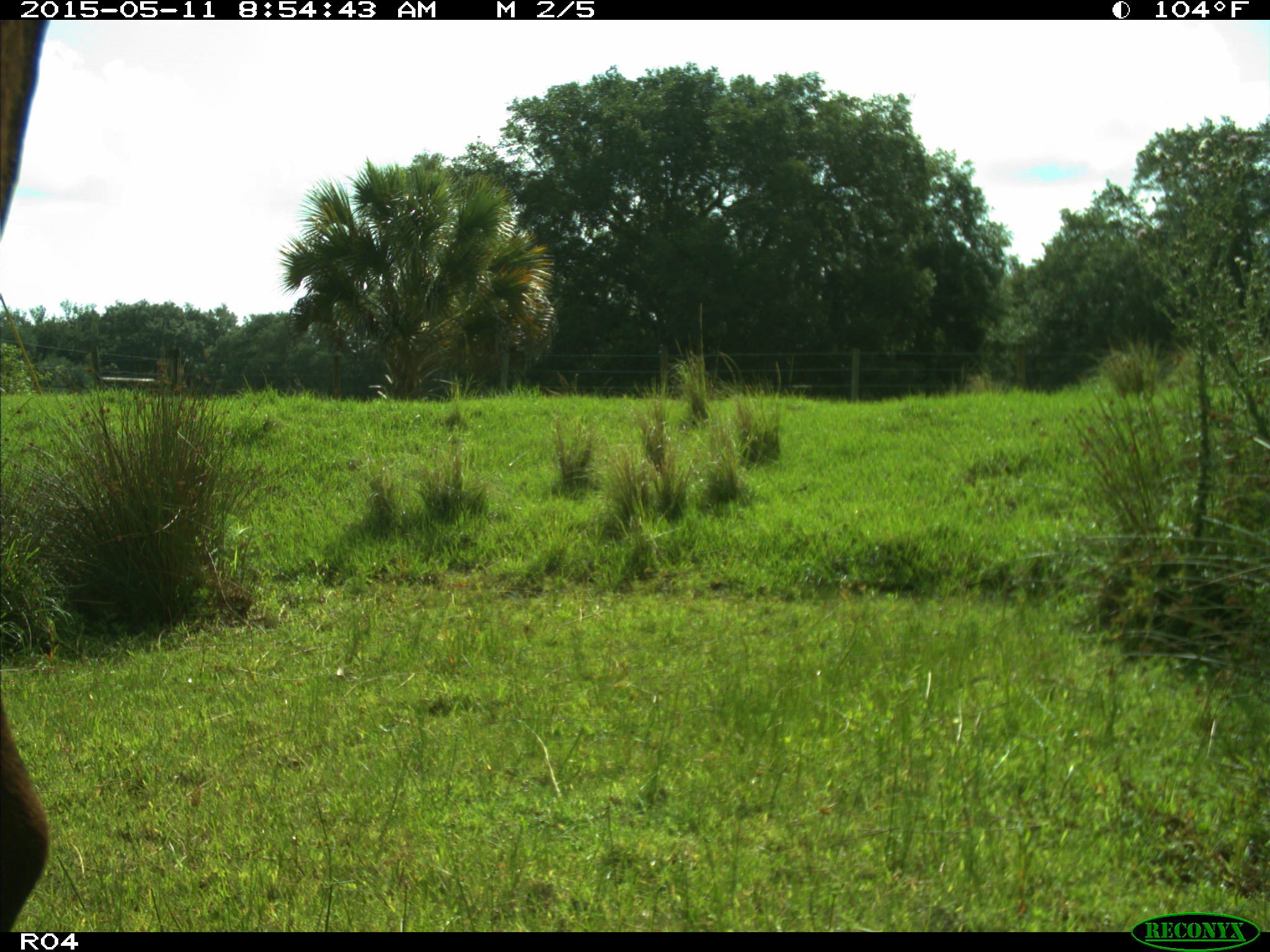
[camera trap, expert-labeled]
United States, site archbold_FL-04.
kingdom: Animalia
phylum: Chordata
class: Mammalia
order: Artiodactyla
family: Bovidae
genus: Bos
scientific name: Bos taurus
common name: domestic cow